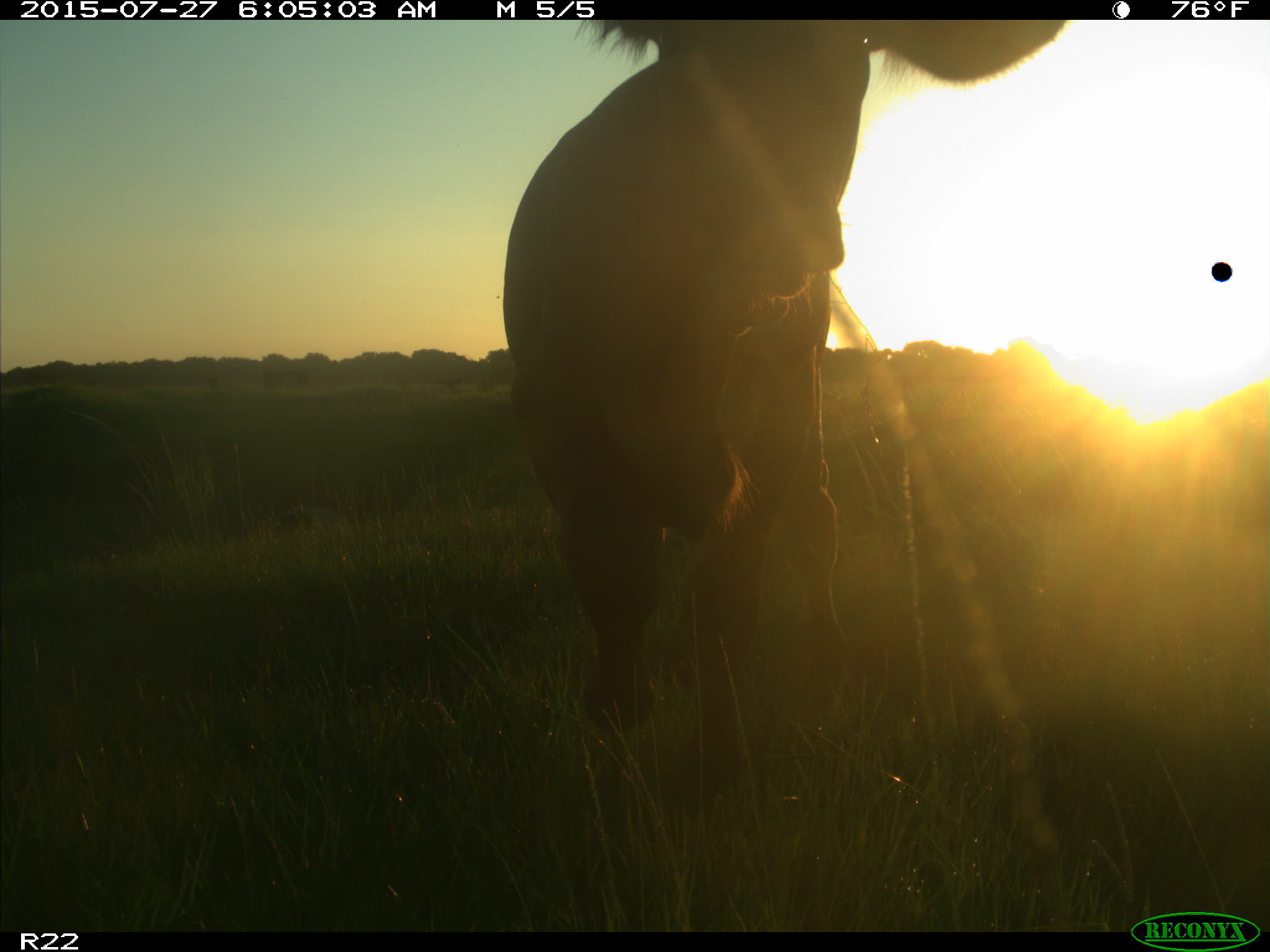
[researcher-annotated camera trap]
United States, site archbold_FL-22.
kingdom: Animalia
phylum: Chordata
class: Mammalia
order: Artiodactyla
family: Bovidae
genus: Bos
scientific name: Bos taurus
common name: domestic cow